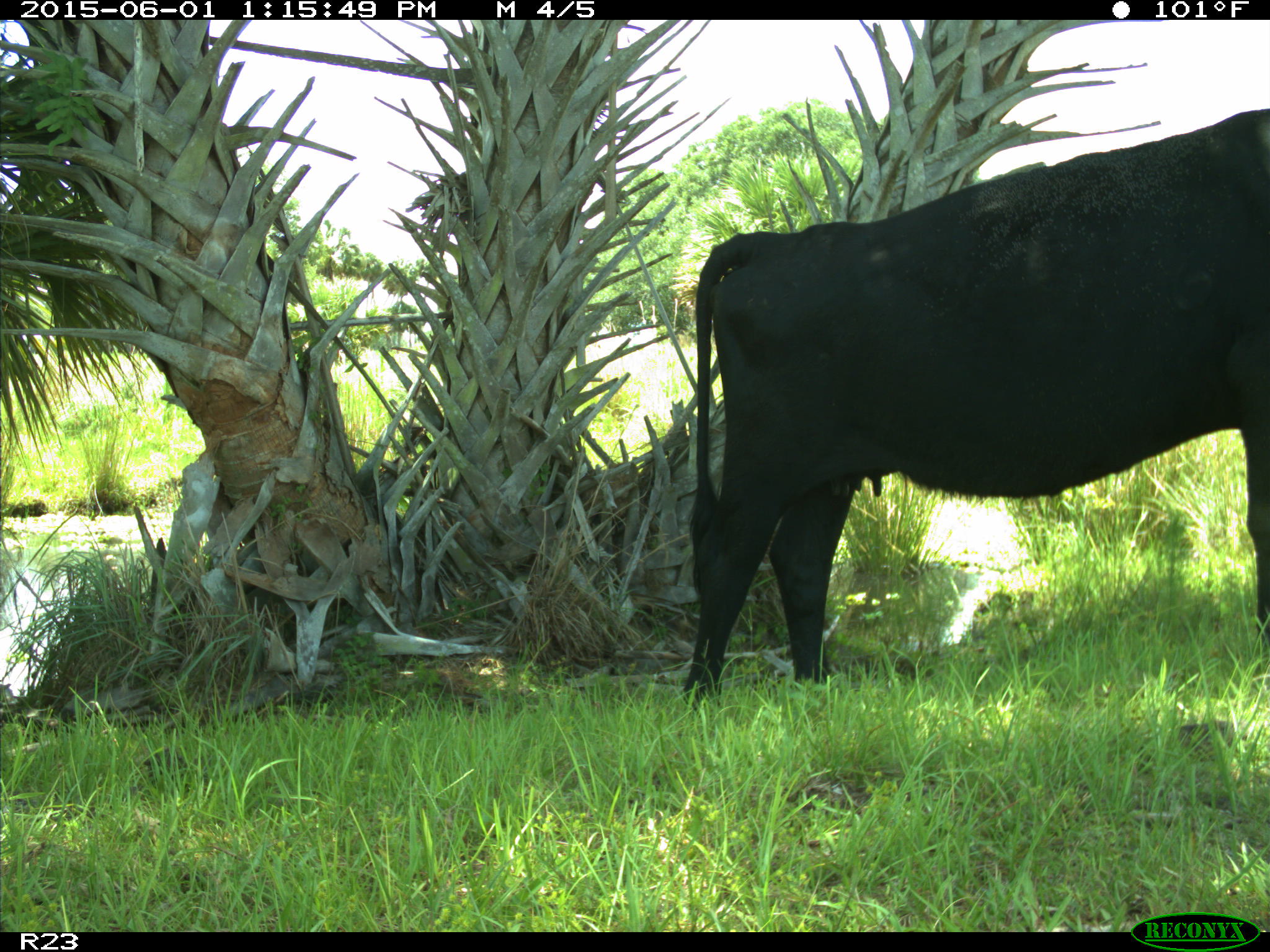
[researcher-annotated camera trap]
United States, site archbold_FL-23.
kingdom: Animalia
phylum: Chordata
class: Mammalia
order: Artiodactyla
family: Bovidae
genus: Bos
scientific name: Bos taurus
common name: domestic cow